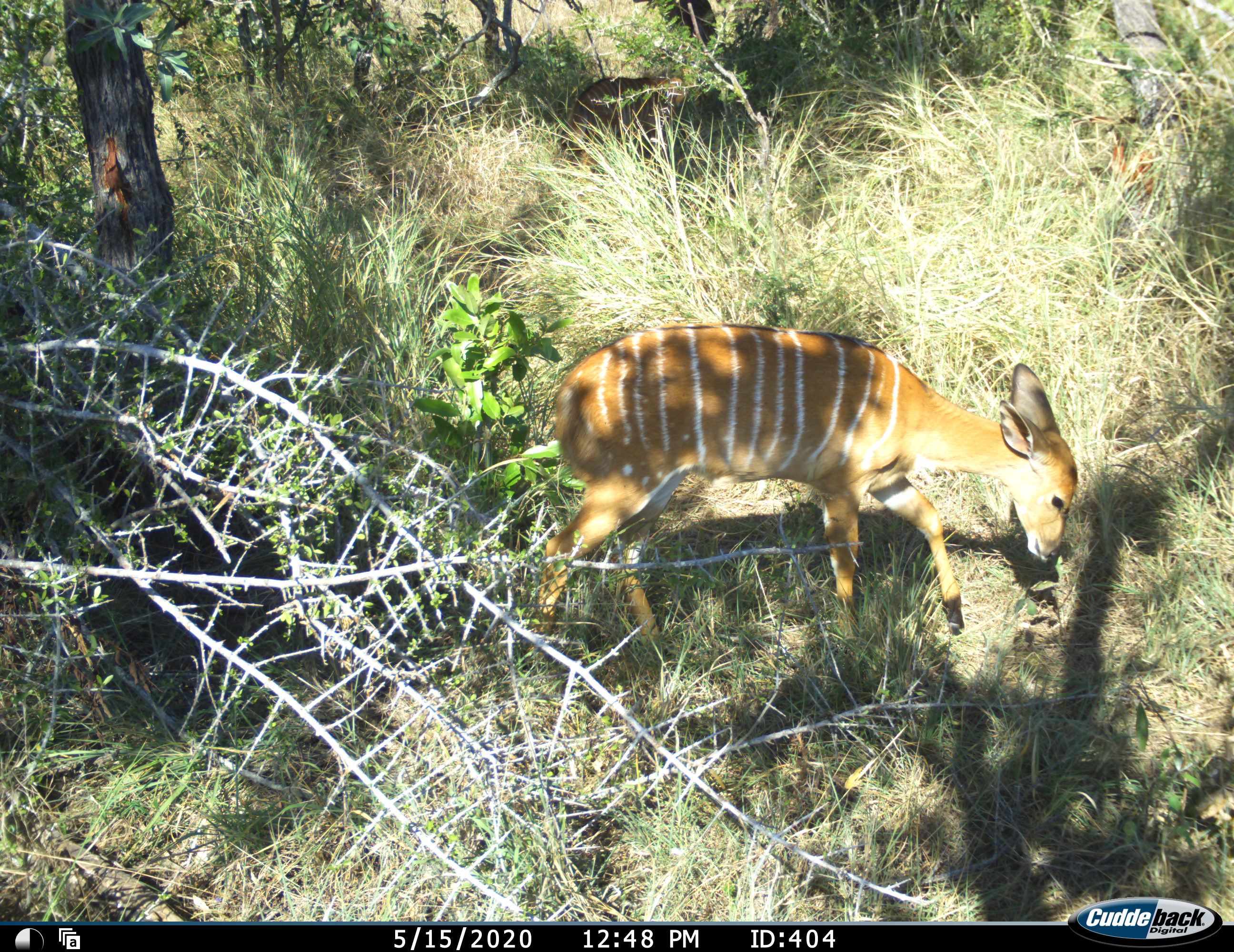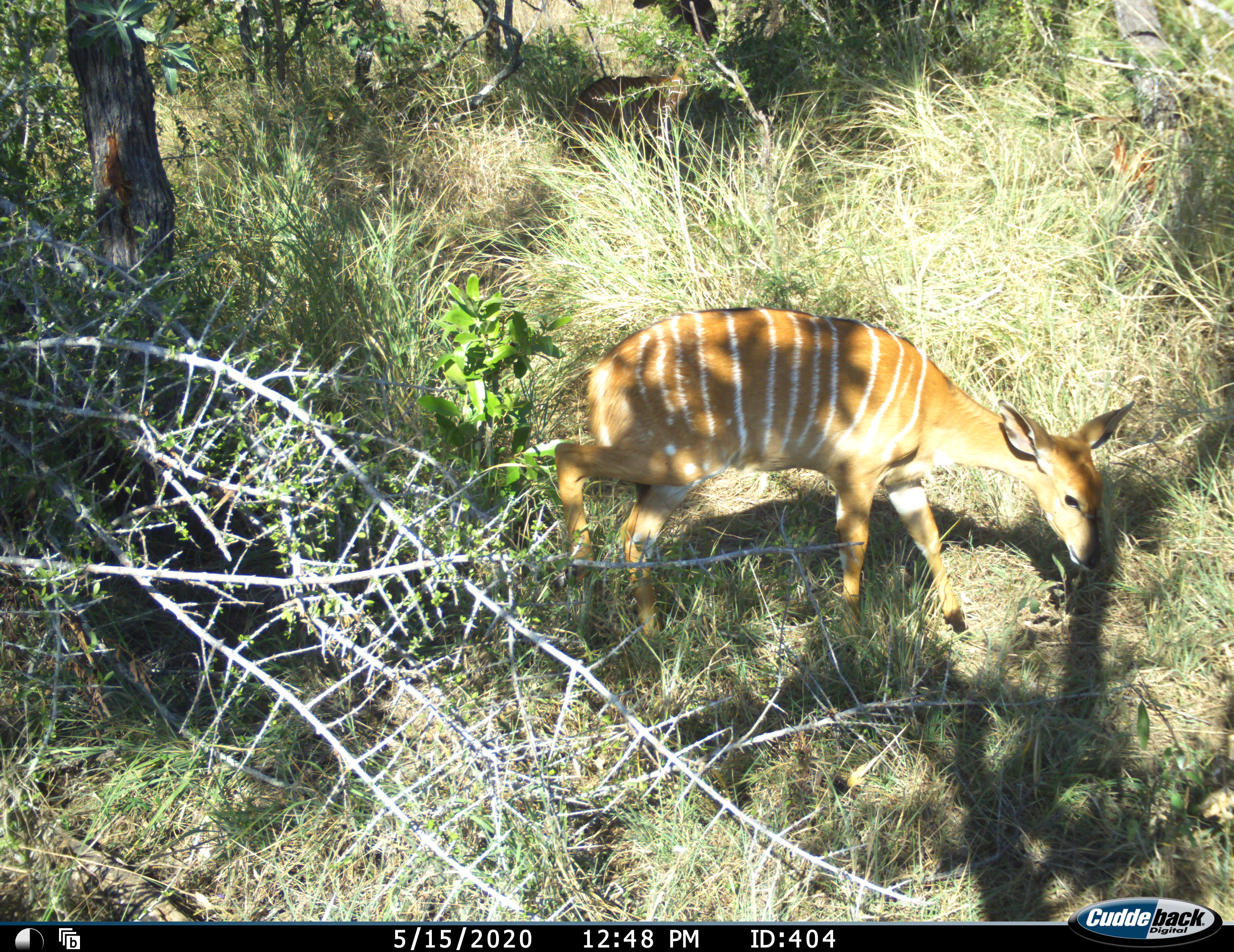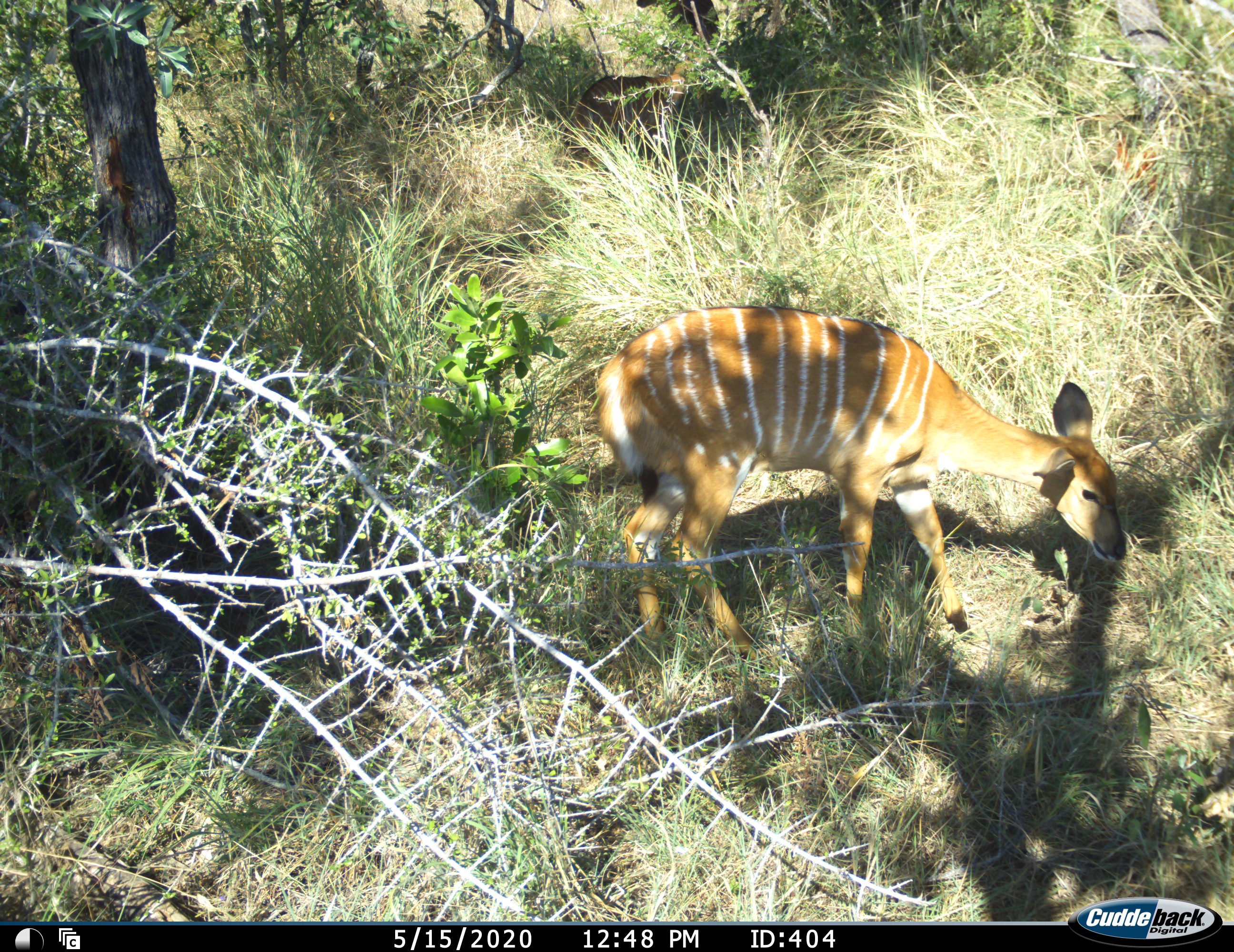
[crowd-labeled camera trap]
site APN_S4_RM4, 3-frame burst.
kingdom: Animalia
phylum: Chordata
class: Mammalia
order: Artiodactyla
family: Bovidae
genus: Tragelaphus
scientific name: Tragelaphus angasii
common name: nyala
Nyala (Tragelaphus angasii), count 1. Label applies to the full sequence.